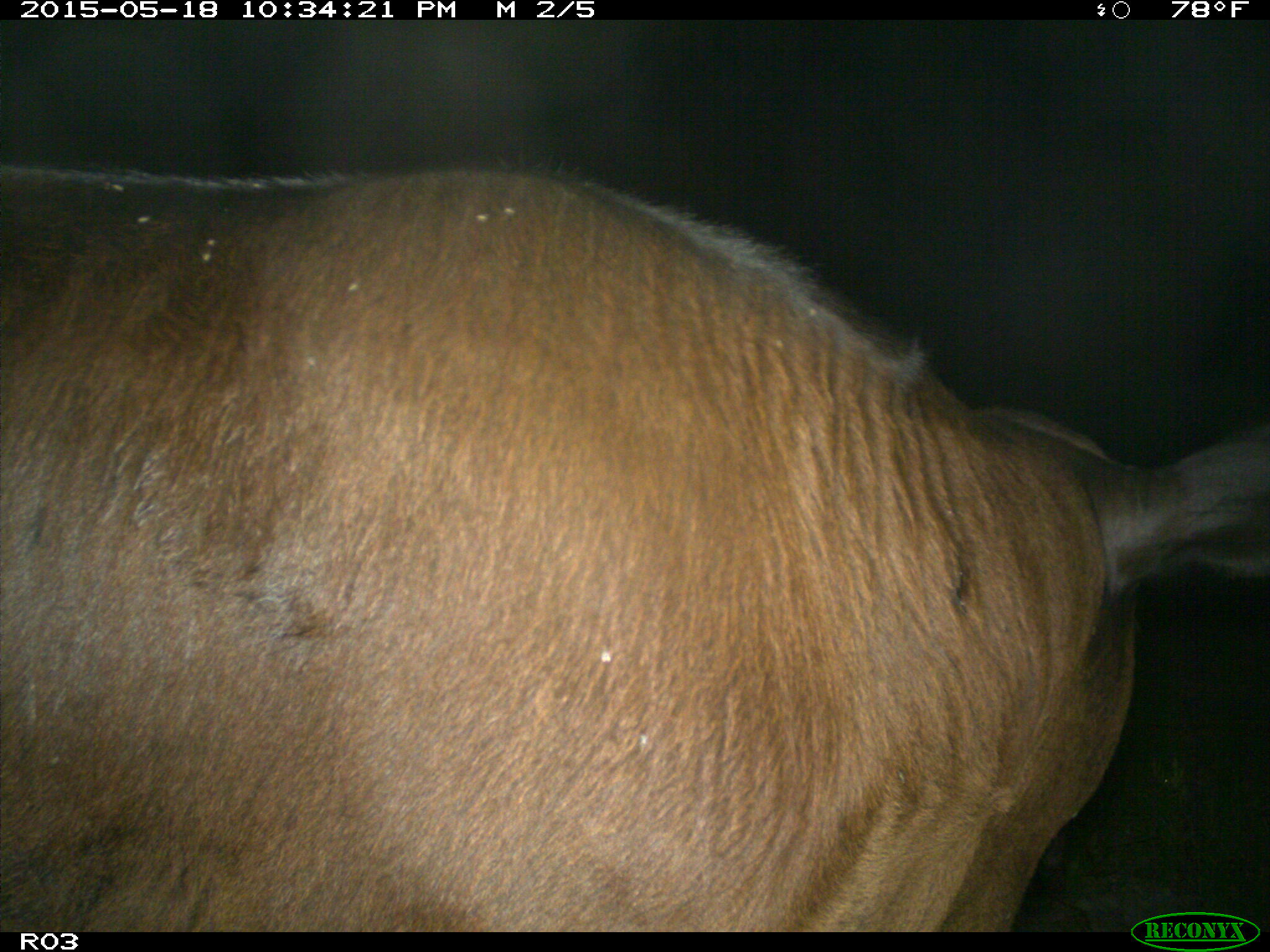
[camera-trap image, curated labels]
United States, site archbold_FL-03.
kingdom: Animalia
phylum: Chordata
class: Mammalia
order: Artiodactyla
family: Bovidae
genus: Bos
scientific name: Bos taurus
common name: domestic cow